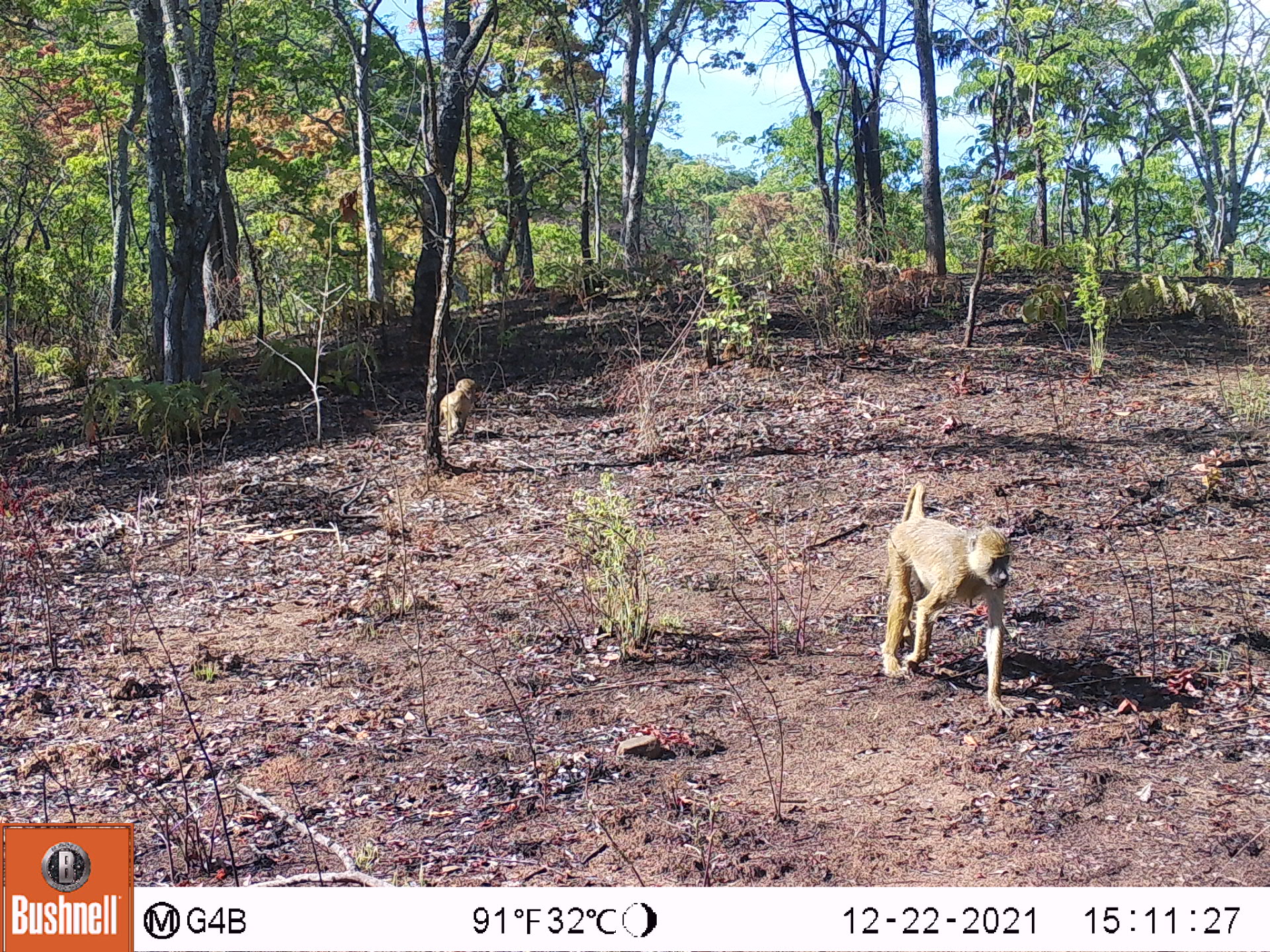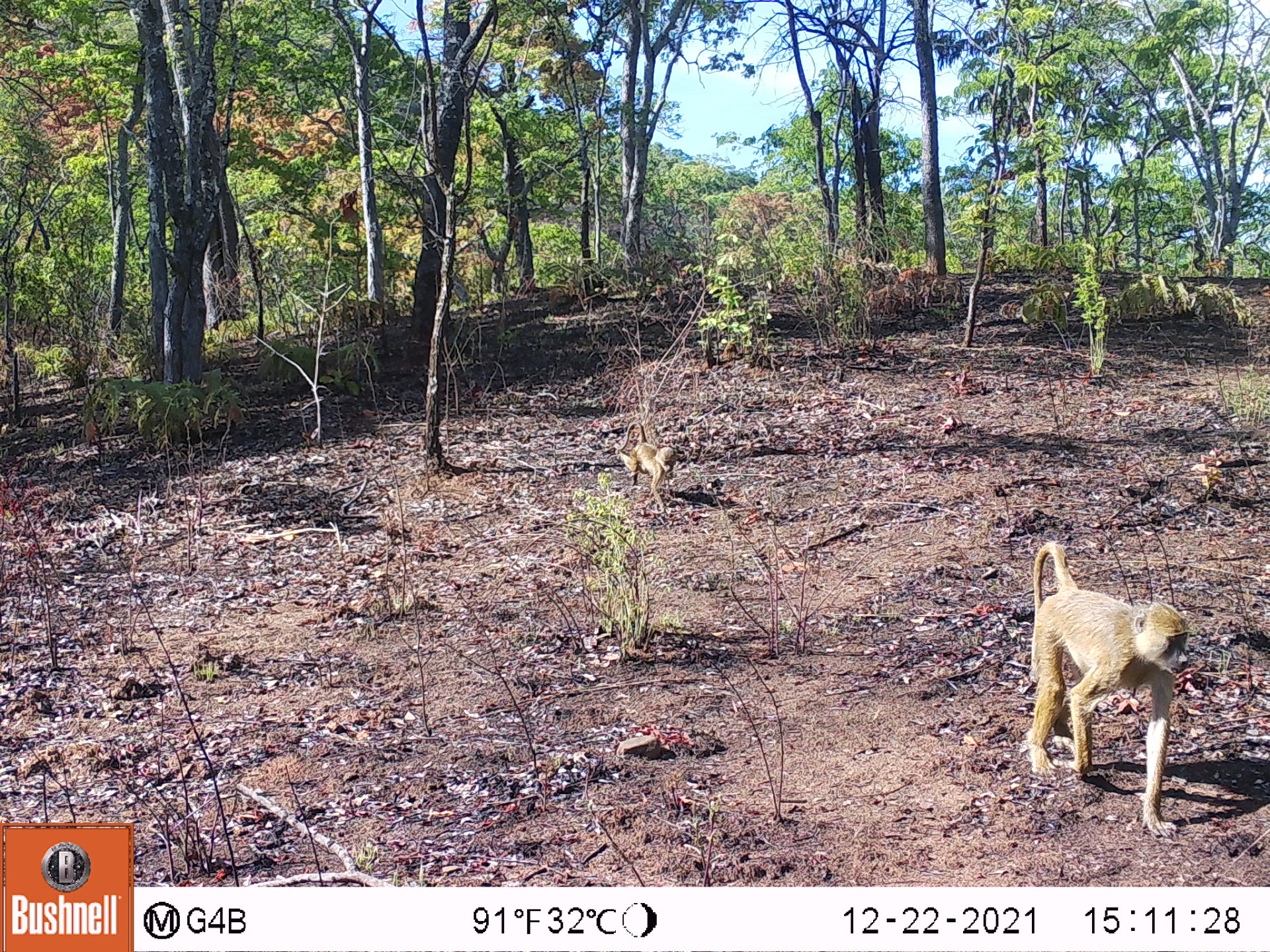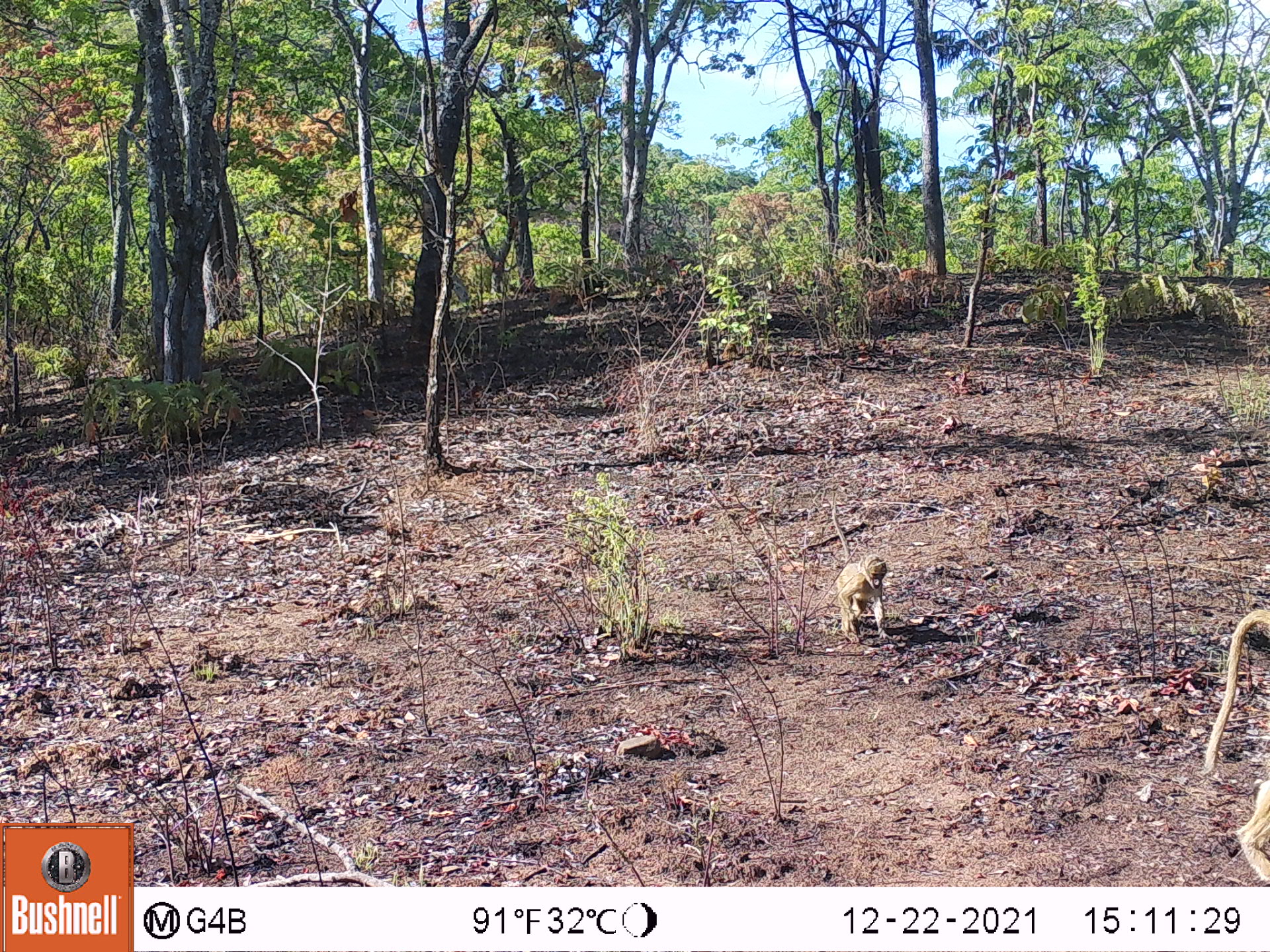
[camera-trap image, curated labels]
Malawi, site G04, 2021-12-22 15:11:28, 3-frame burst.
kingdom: Animalia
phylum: Chordata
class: Mammalia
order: Primates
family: Cercopithecidae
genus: Papio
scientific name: Papio cynocephalus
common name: yellow baboon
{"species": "yellow baboon (Papio cynocephalus)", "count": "2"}